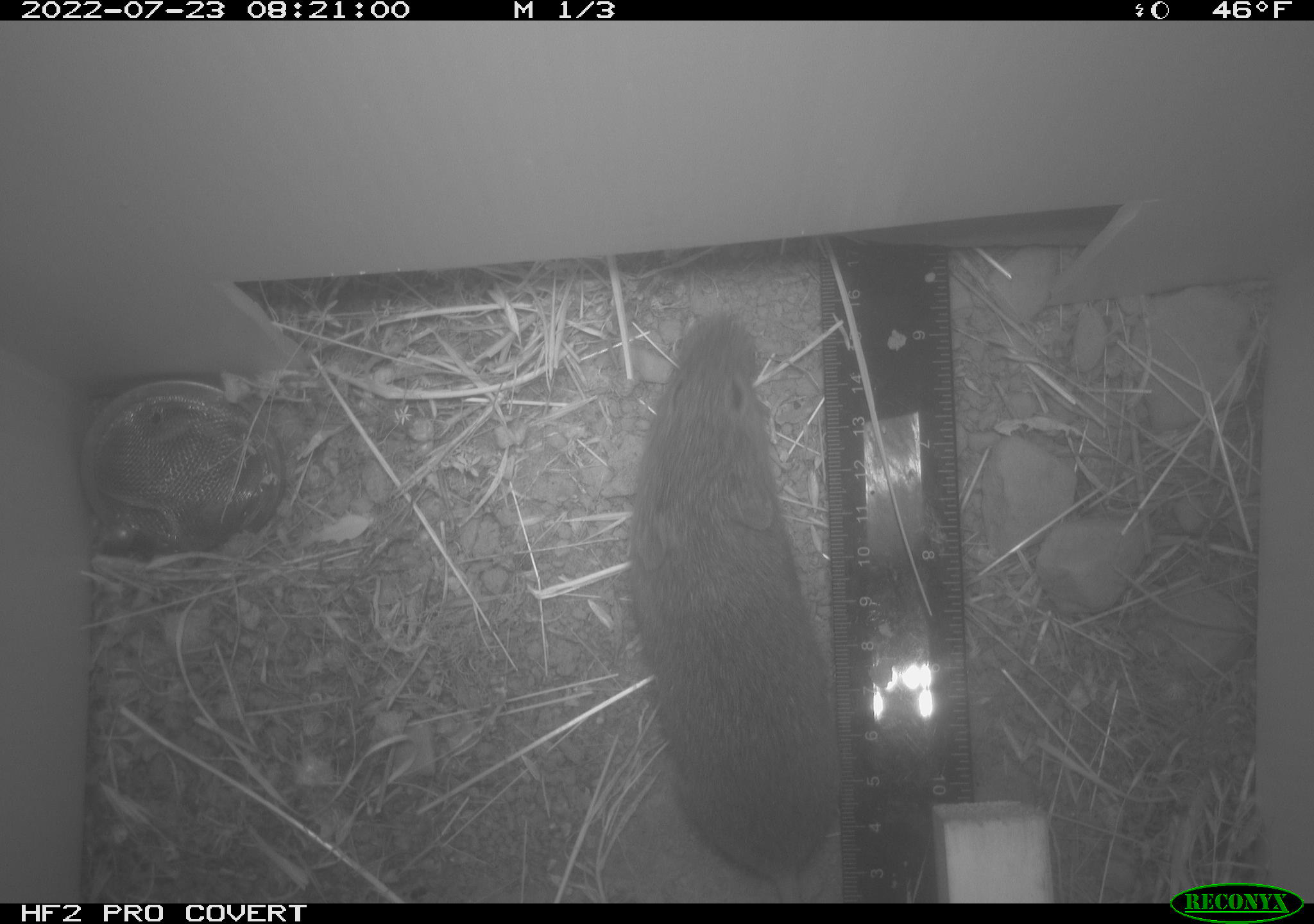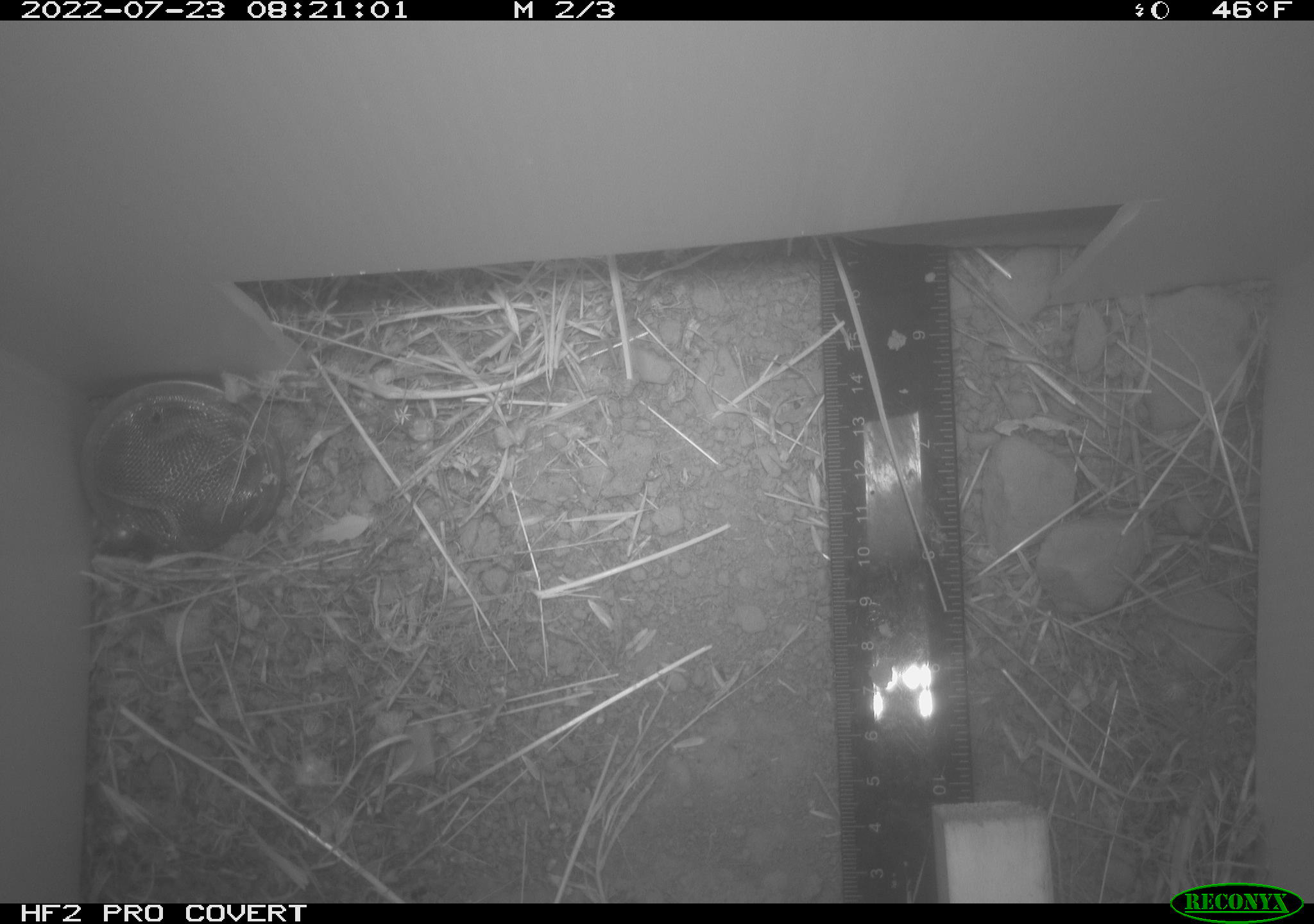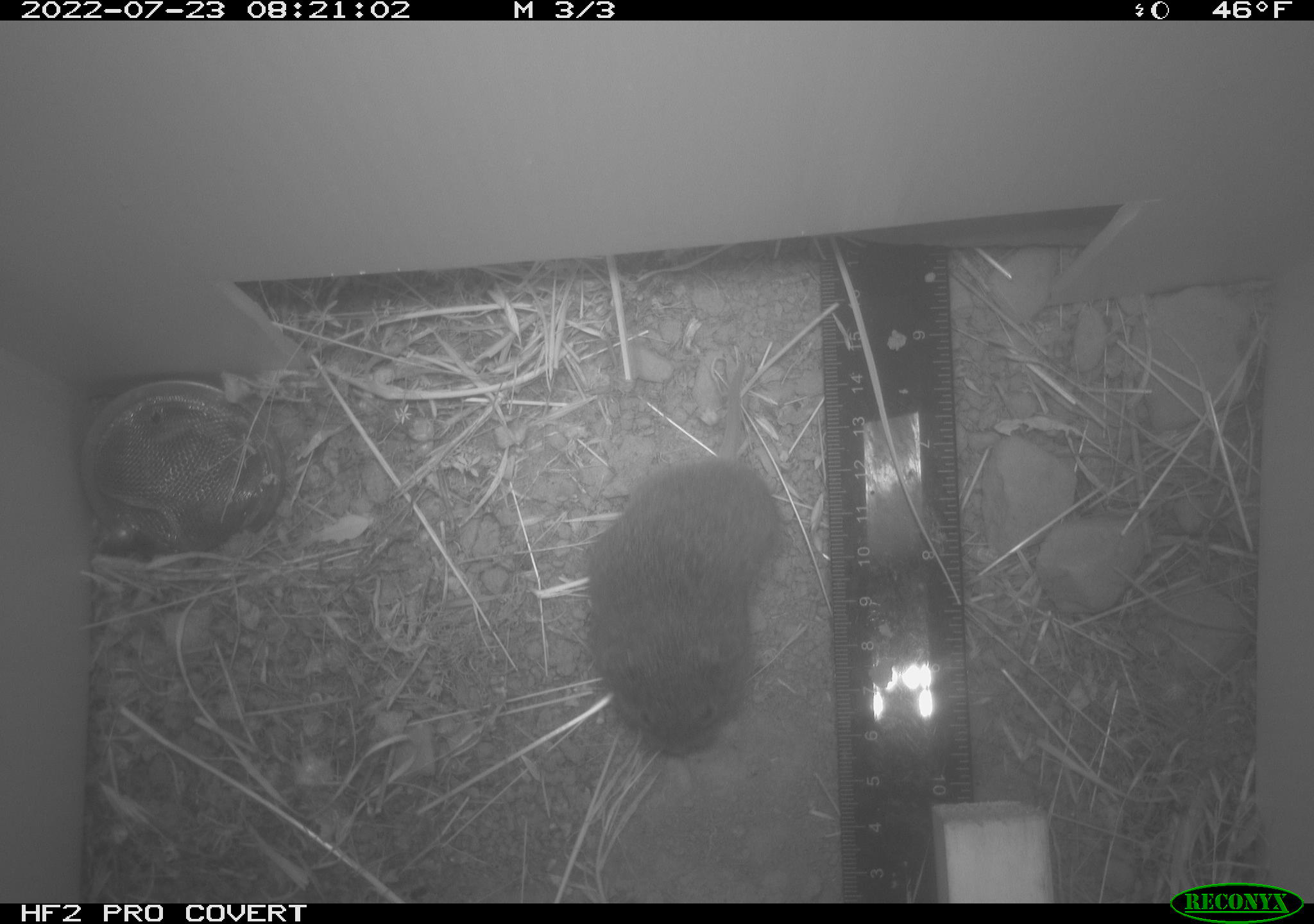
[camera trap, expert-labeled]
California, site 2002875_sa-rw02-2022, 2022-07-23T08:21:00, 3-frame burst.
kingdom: Animalia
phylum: Chordata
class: Mammalia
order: Rodentia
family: Cricetidae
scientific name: Arvicolinae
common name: voles, lemmings, and muskrats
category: arvicolinae subfamily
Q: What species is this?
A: Arvicolinae subfamily (voles, lemmings, and muskrats) (Arvicolinae).